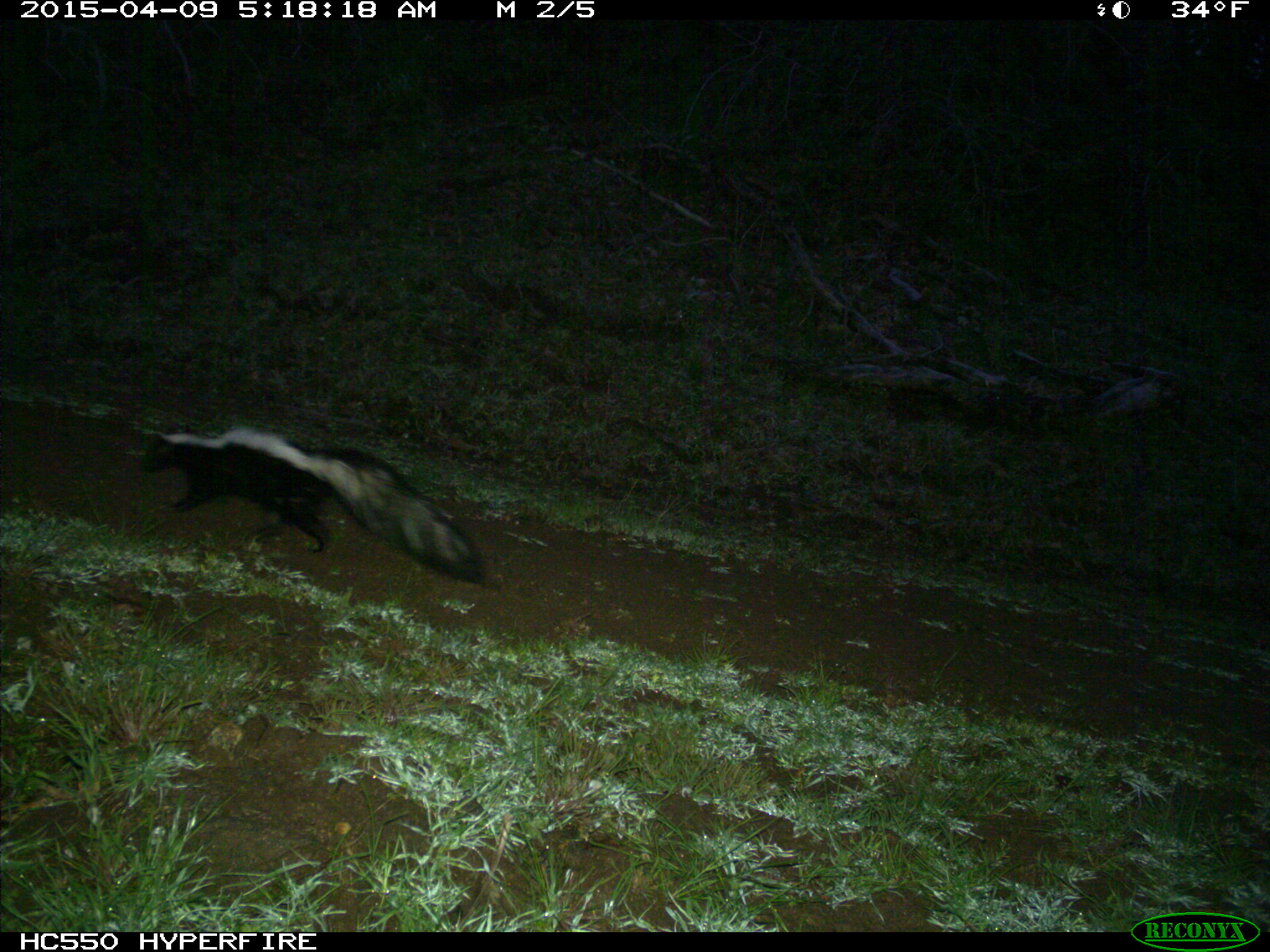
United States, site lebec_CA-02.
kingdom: Animalia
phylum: Chordata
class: Mammalia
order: Carnivora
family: Mephitidae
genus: Mephitis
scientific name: Mephitis mephitis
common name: striped skunk